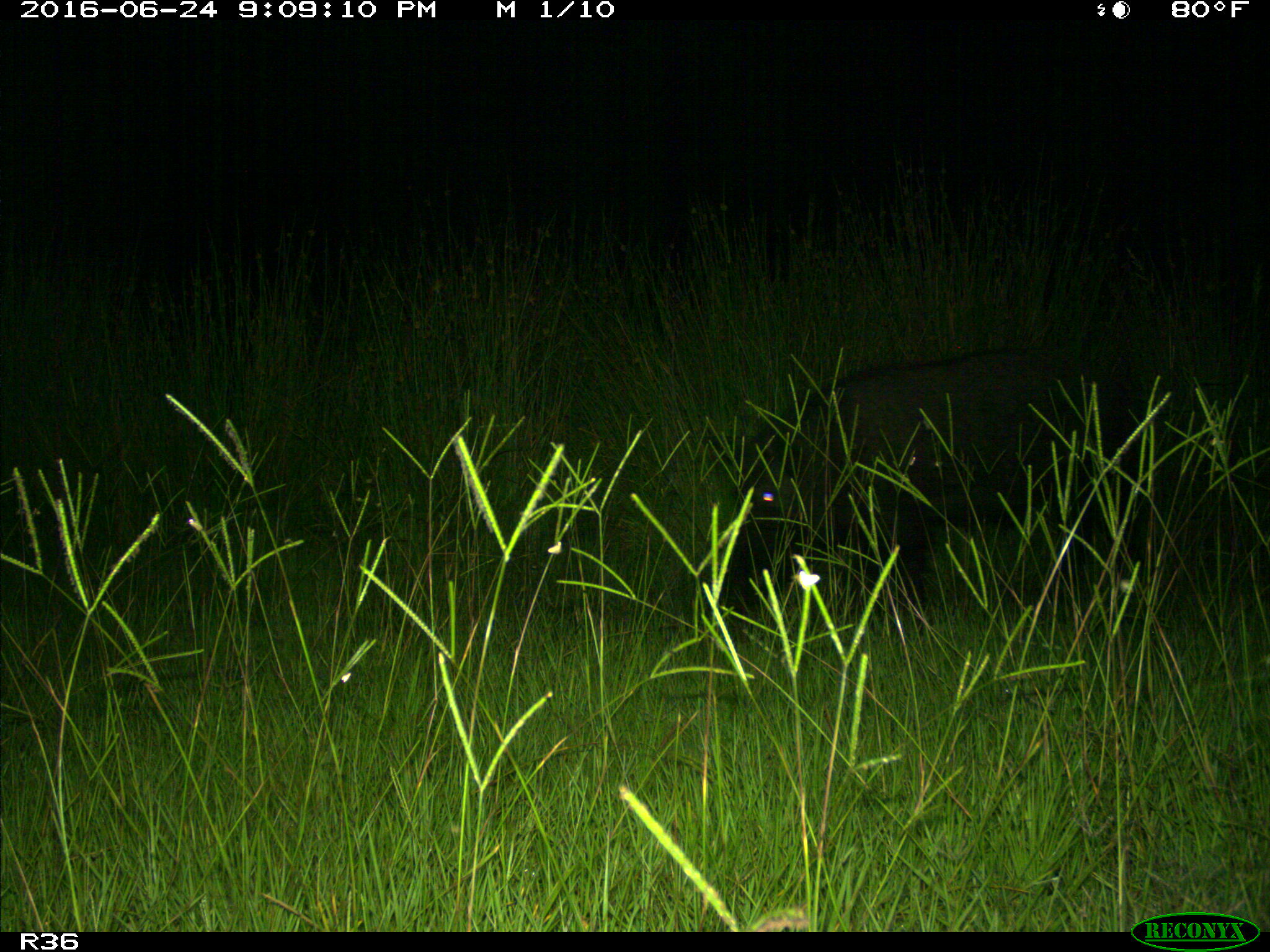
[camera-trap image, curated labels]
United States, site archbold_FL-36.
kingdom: Animalia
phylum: Chordata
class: Mammalia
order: Artiodactyla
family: Suidae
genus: Sus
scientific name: Sus scrofa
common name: wild boar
Sus scrofa (wild boar).